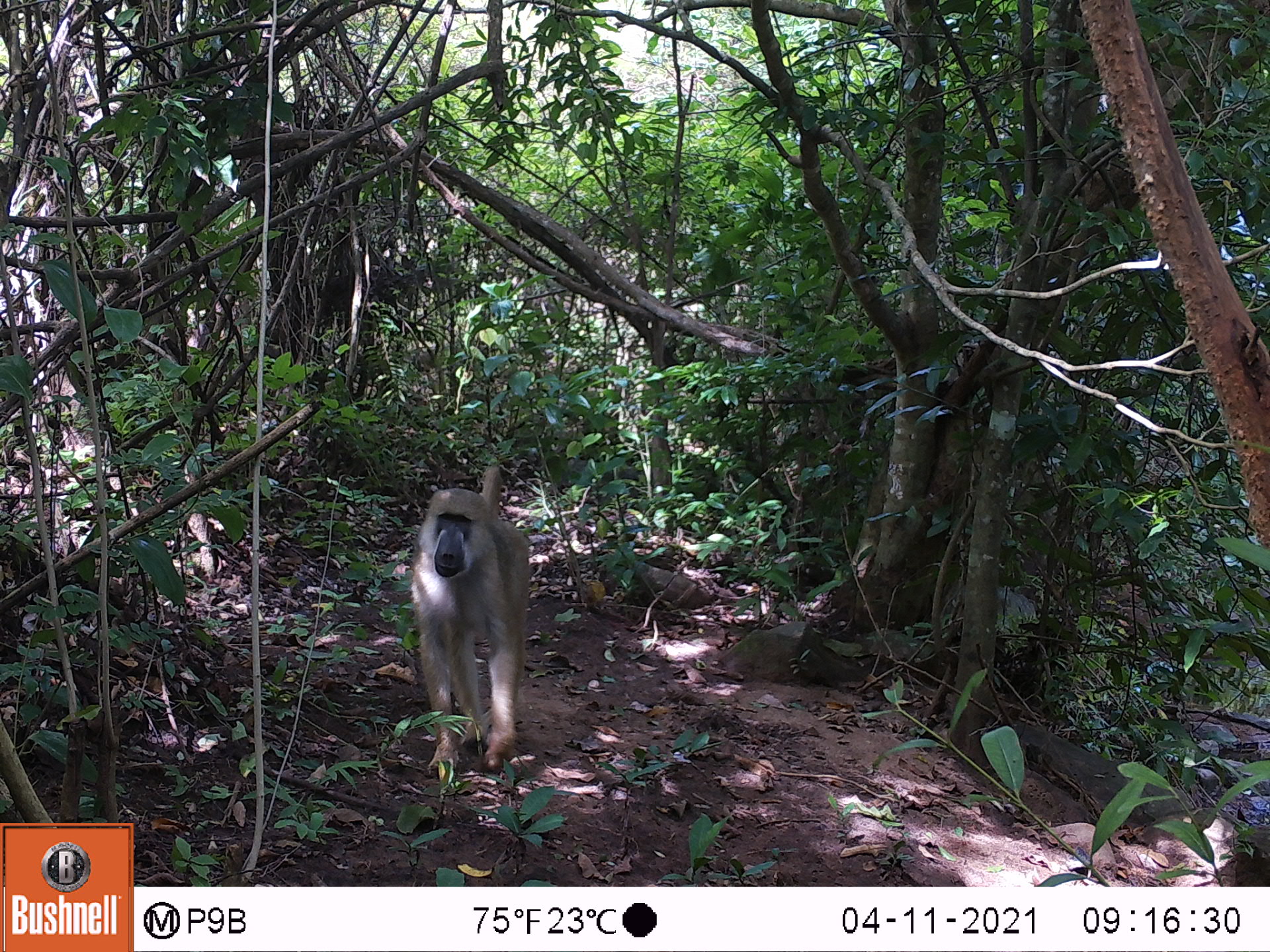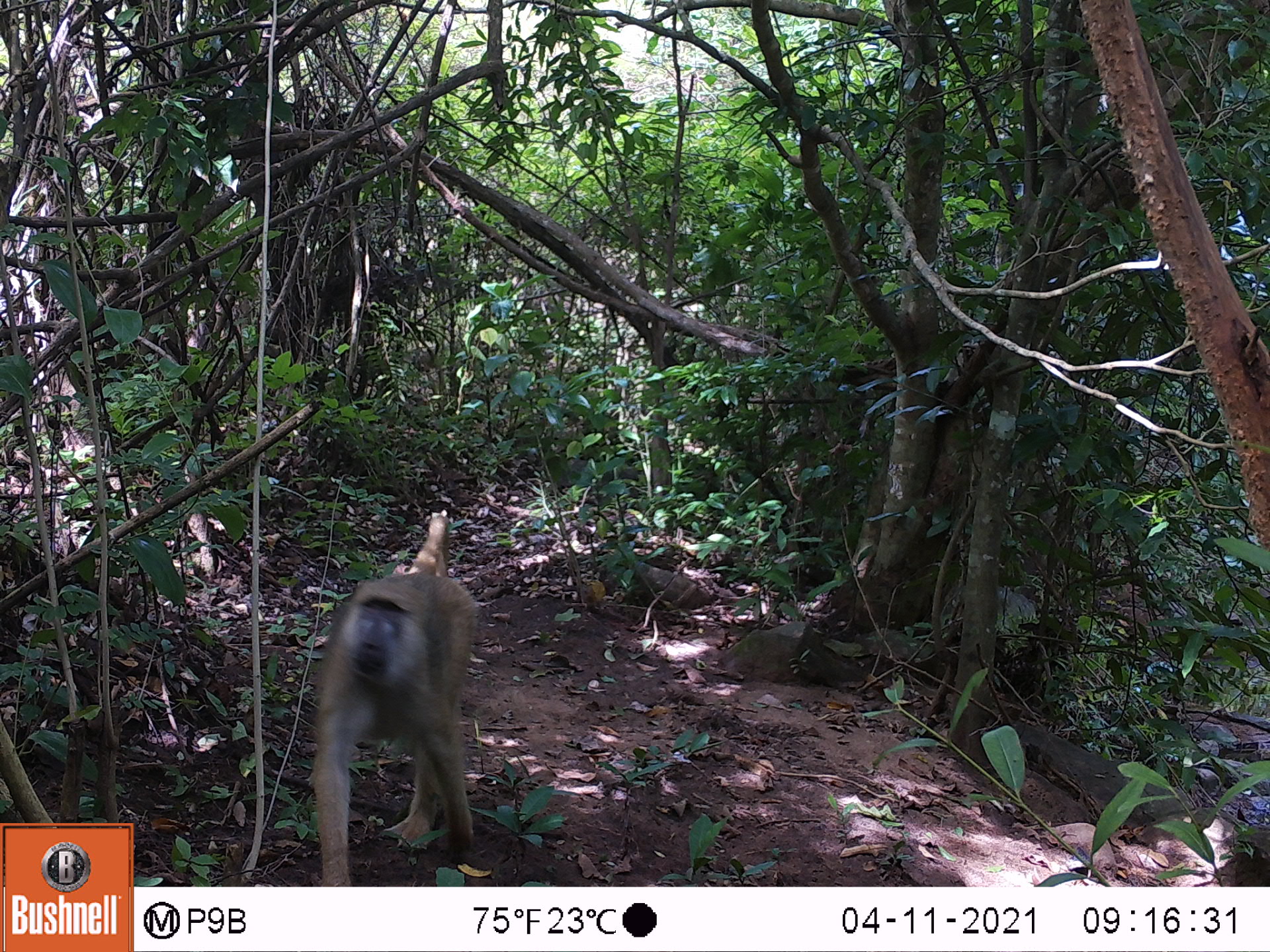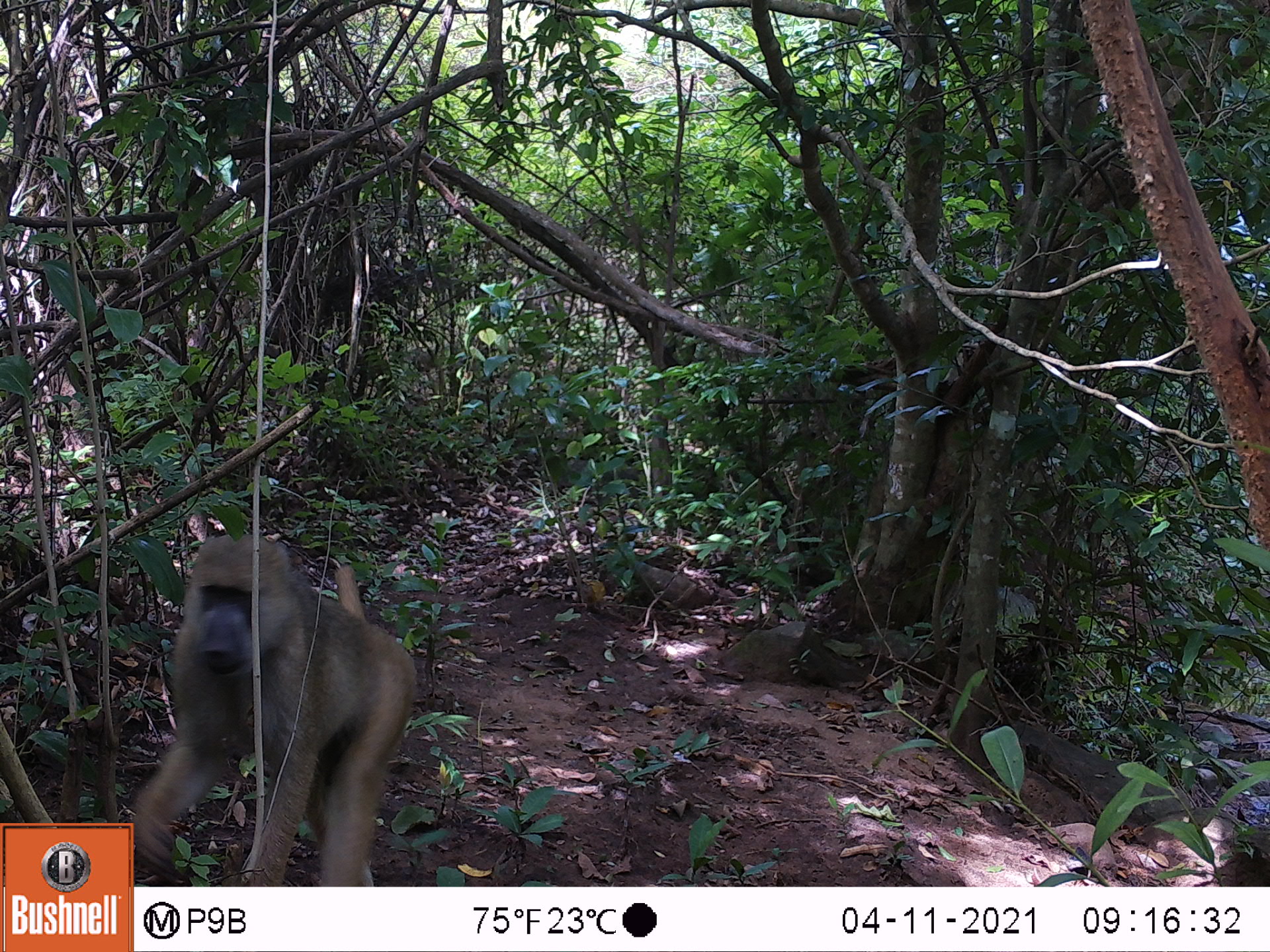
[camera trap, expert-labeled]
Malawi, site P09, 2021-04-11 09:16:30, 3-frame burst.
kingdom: Animalia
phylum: Chordata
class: Mammalia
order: Primates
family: Cercopithecidae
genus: Papio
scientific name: Papio cynocephalus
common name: yellow baboon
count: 1